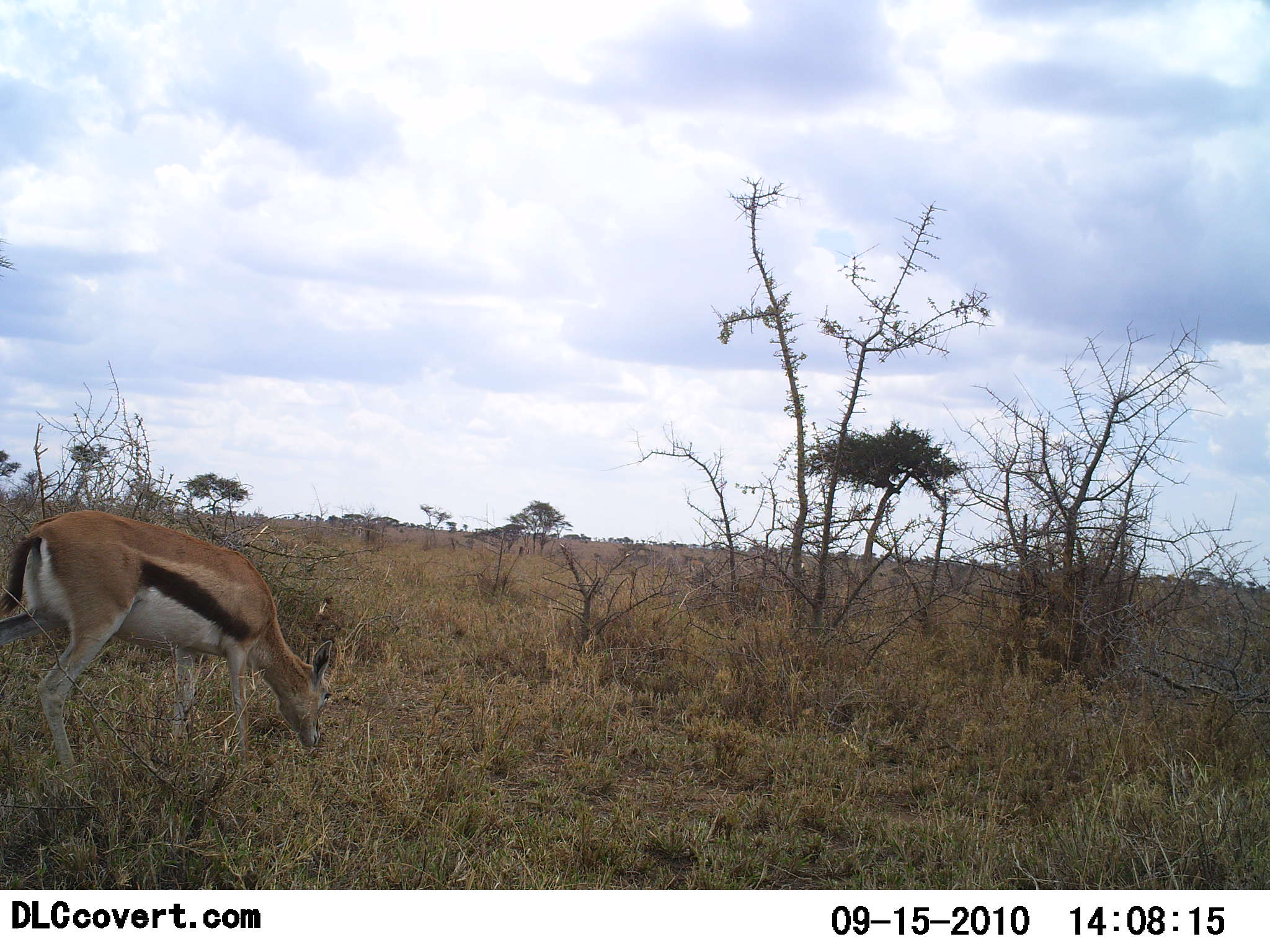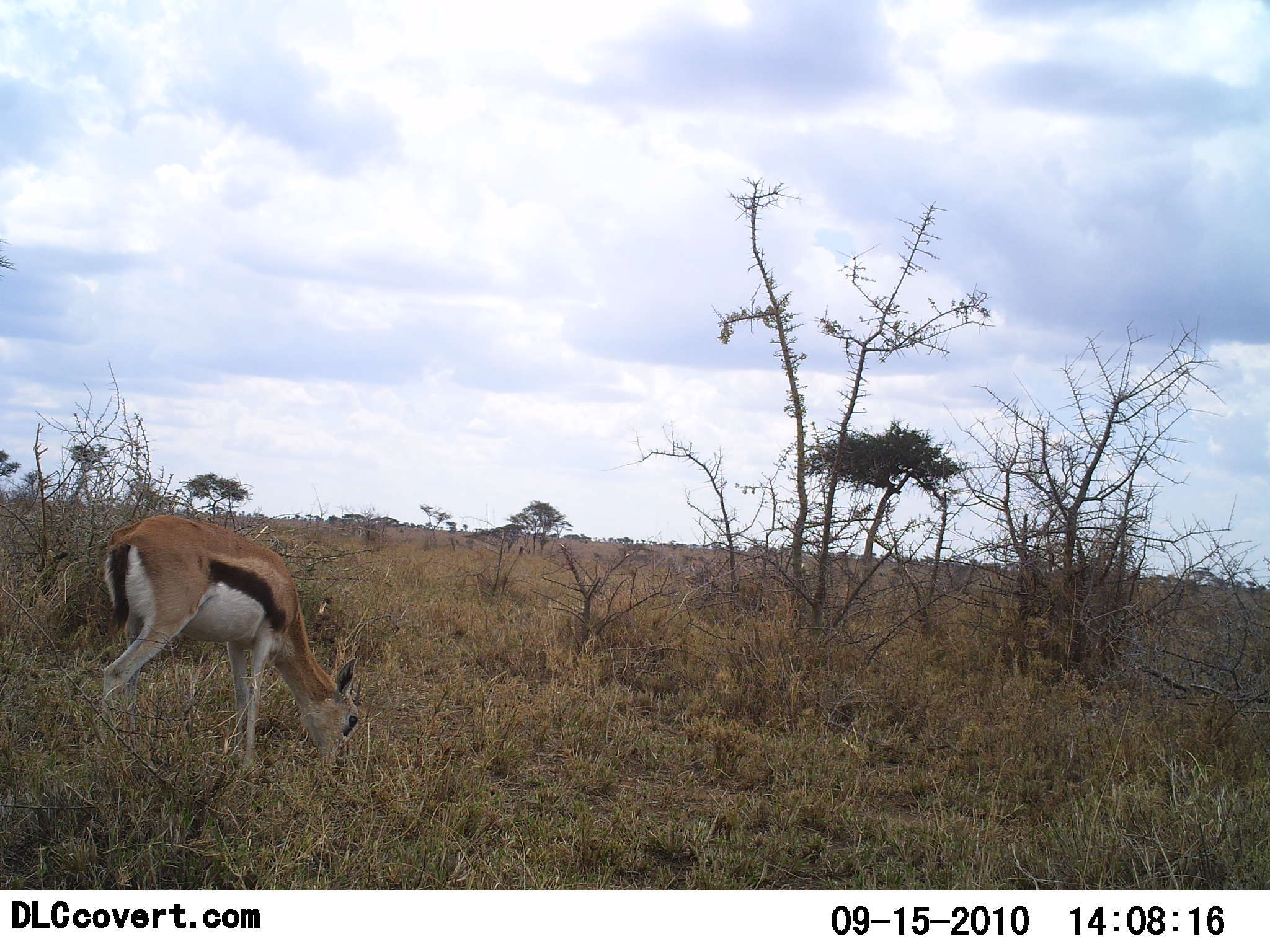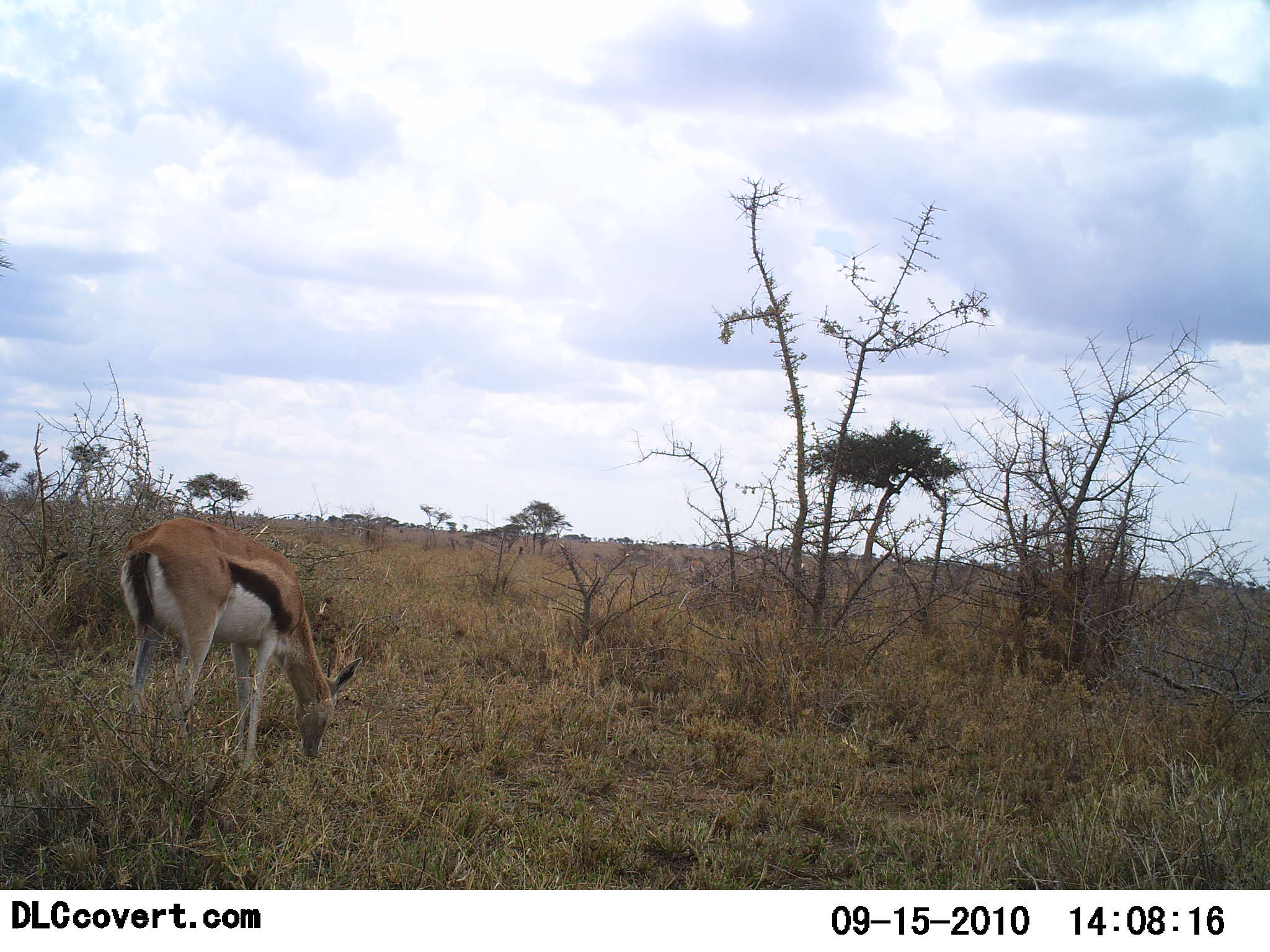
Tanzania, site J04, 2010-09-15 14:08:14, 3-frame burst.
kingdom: Animalia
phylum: Chordata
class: Mammalia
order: Artiodactyla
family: Bovidae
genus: Eudorcas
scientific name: Eudorcas thomsonii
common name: thomson's gazelle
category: gazellethomsons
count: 1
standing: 5%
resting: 0%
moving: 16%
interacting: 0%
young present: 0%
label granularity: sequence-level